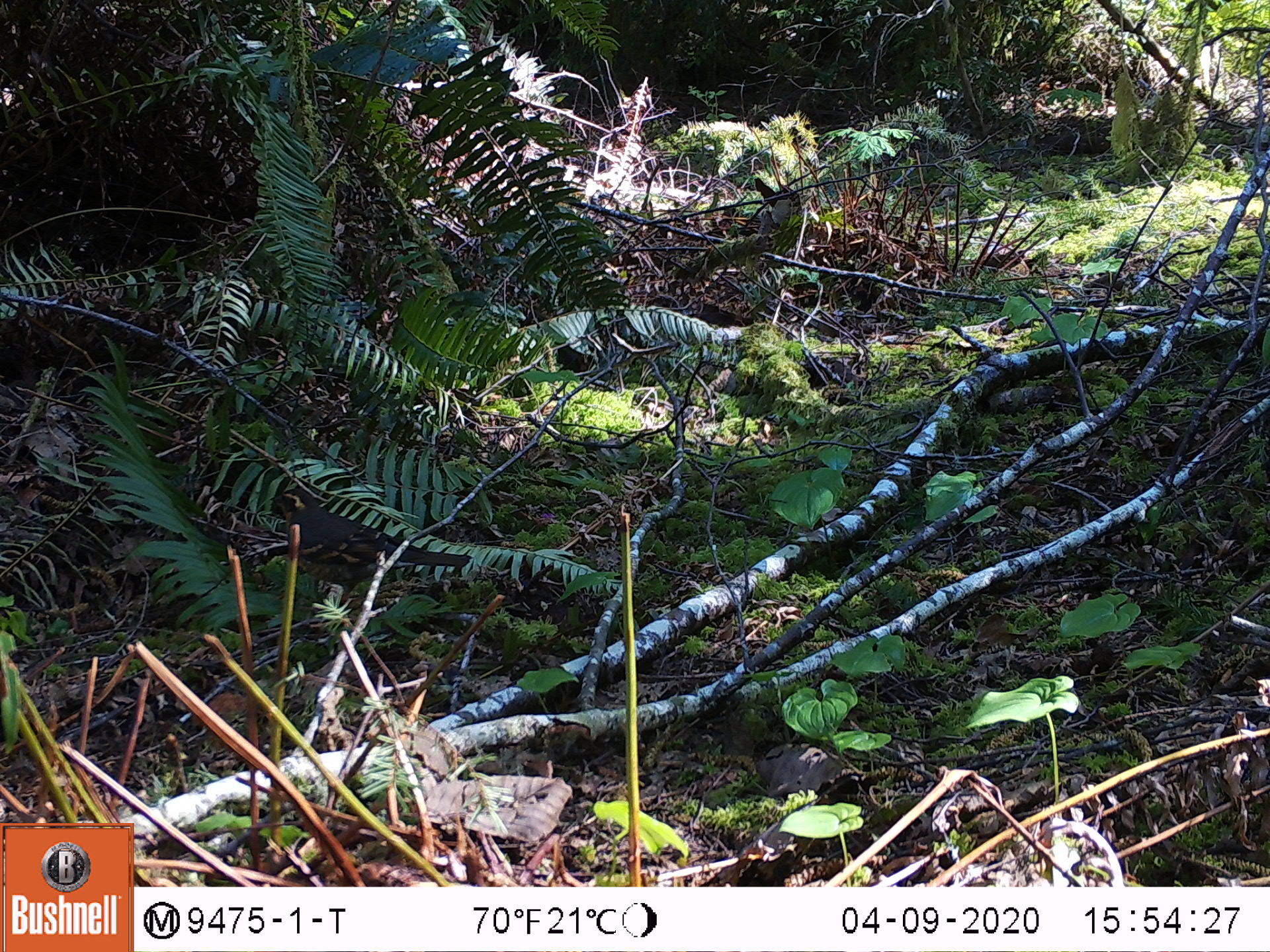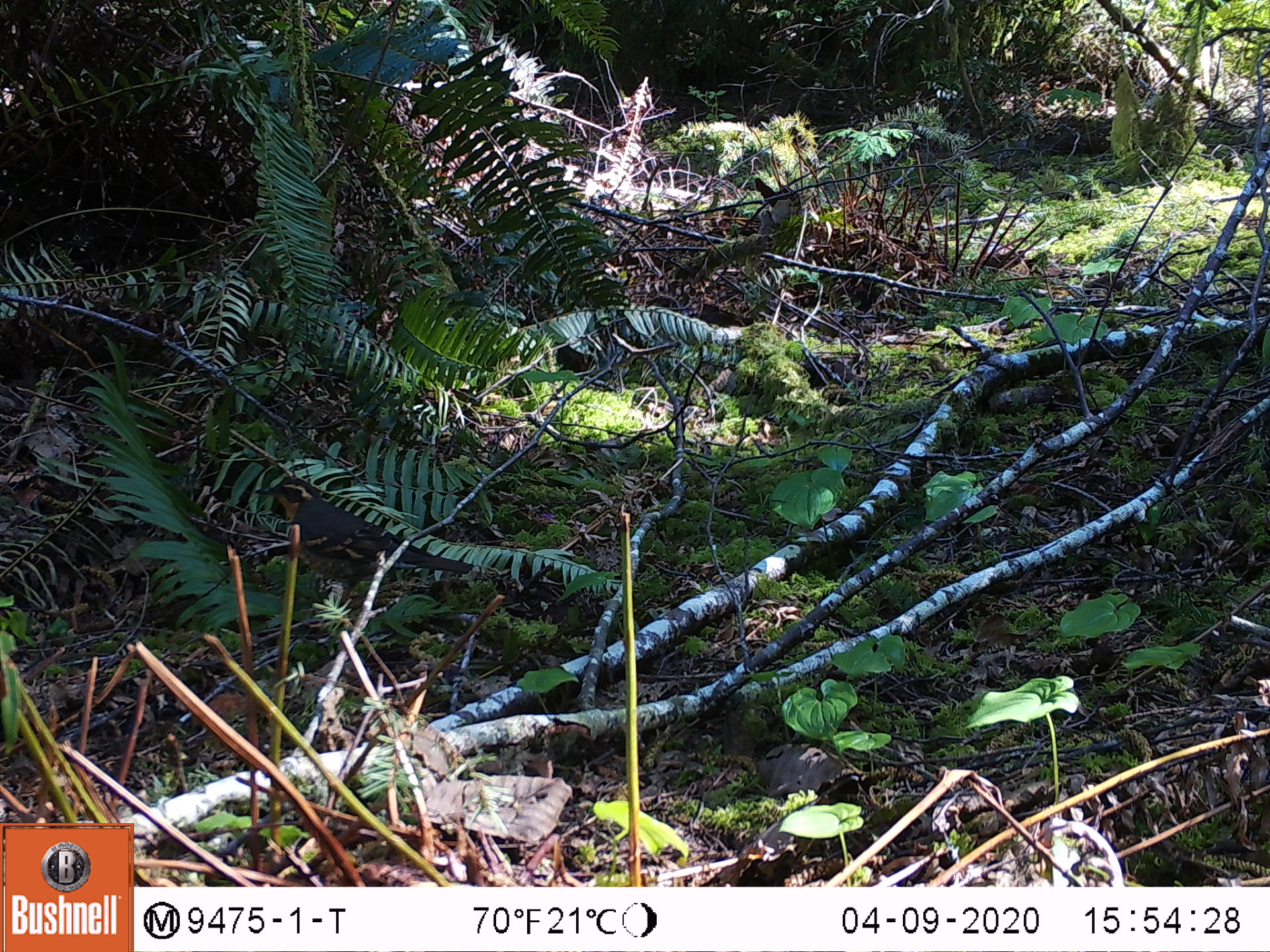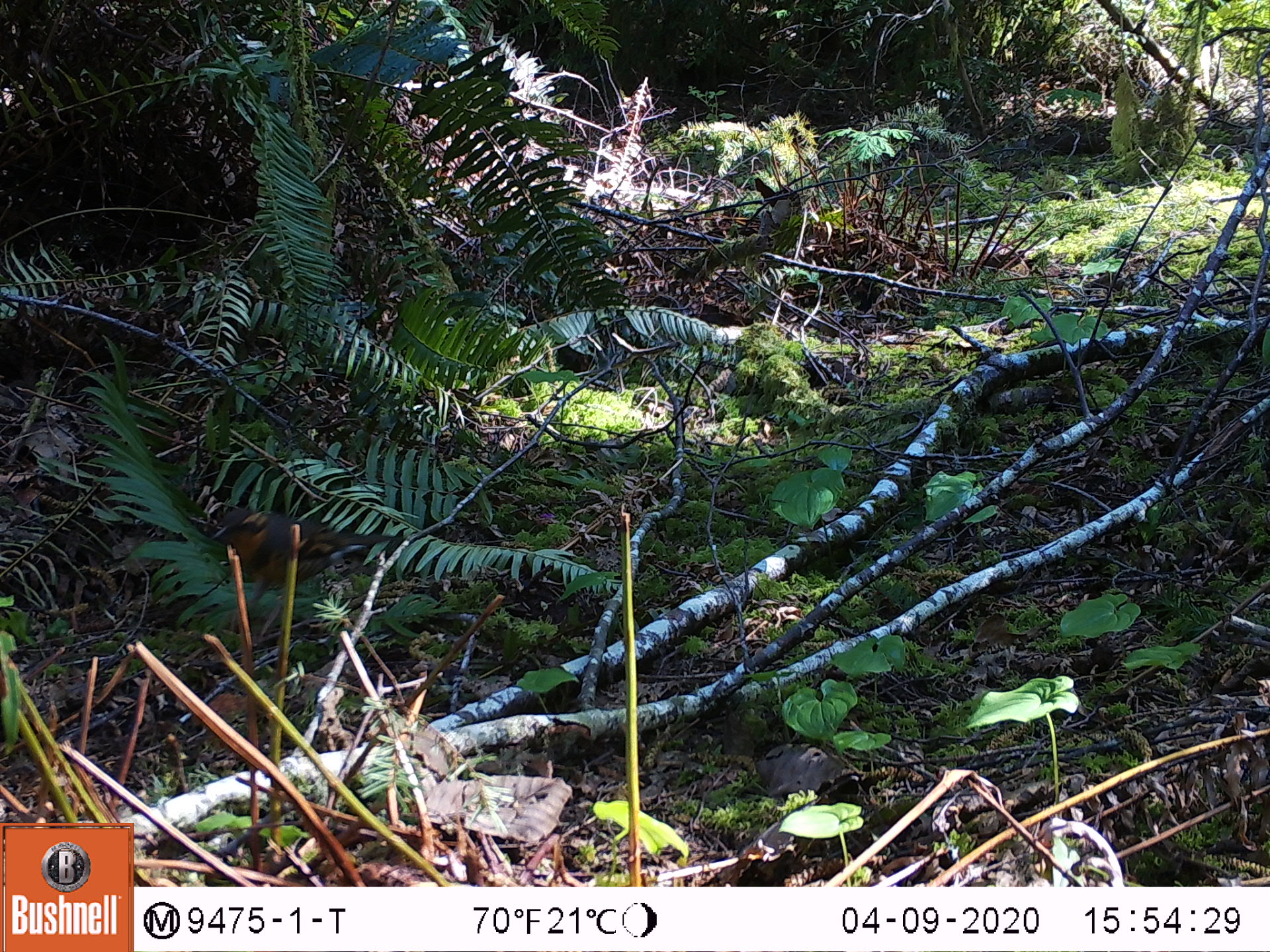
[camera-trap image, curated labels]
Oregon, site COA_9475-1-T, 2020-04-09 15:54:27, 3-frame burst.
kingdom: Animalia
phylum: Chordata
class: Aves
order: Passeriformes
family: Turdidae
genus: Ixoreus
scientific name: Ixoreus naevius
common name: varied thrush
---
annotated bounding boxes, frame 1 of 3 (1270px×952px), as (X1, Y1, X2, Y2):
varied thrush: (271, 484, 475, 595)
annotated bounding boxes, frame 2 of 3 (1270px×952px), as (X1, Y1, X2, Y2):
varied thrush: (261, 475, 478, 610)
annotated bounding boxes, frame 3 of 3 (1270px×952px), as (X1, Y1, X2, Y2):
varied thrush: (211, 498, 400, 611)